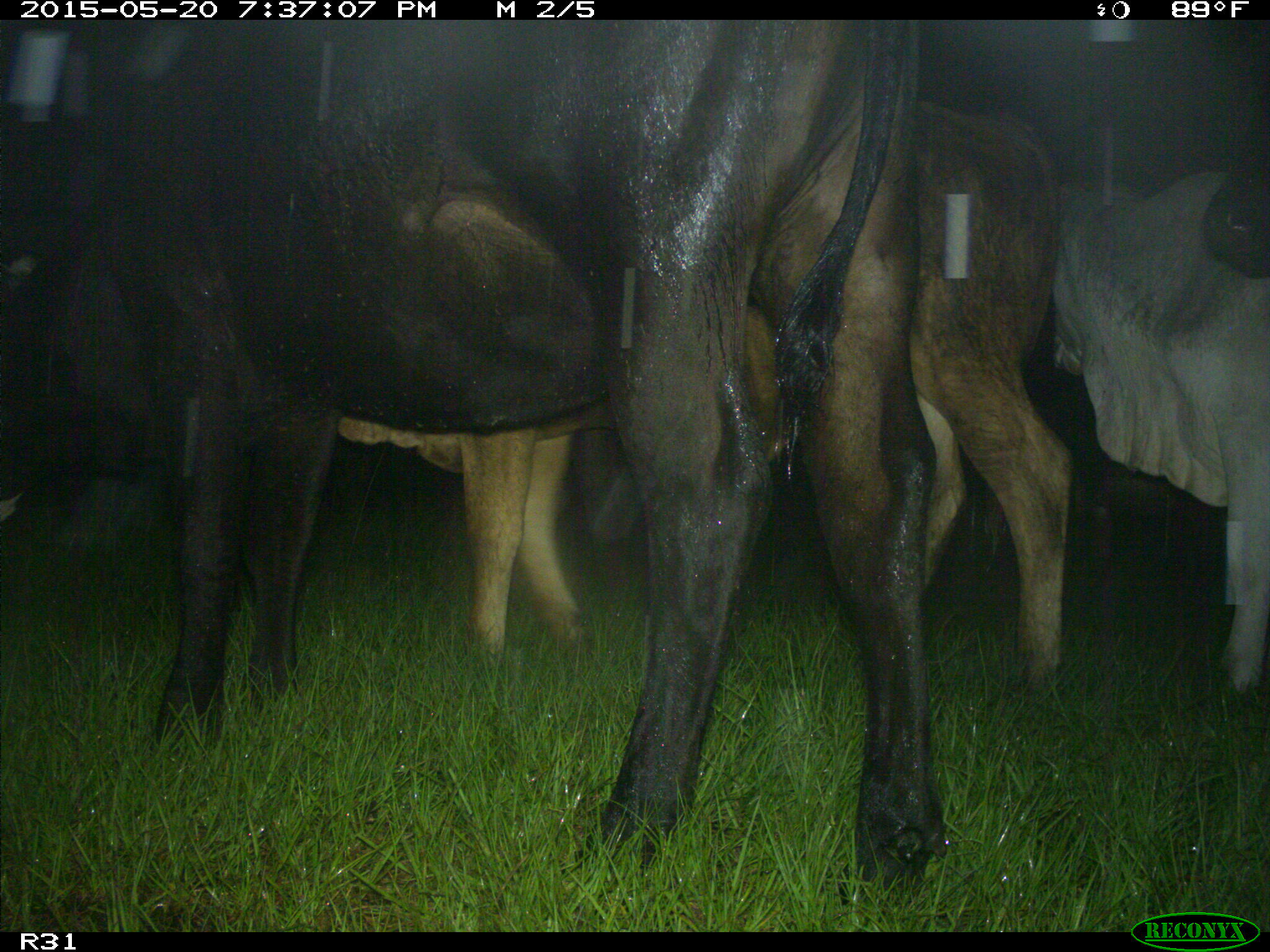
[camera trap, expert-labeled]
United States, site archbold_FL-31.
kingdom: Animalia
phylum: Chordata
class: Mammalia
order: Artiodactyla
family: Bovidae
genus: Bos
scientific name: Bos taurus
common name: domestic cow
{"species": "Bos taurus (domestic cow)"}